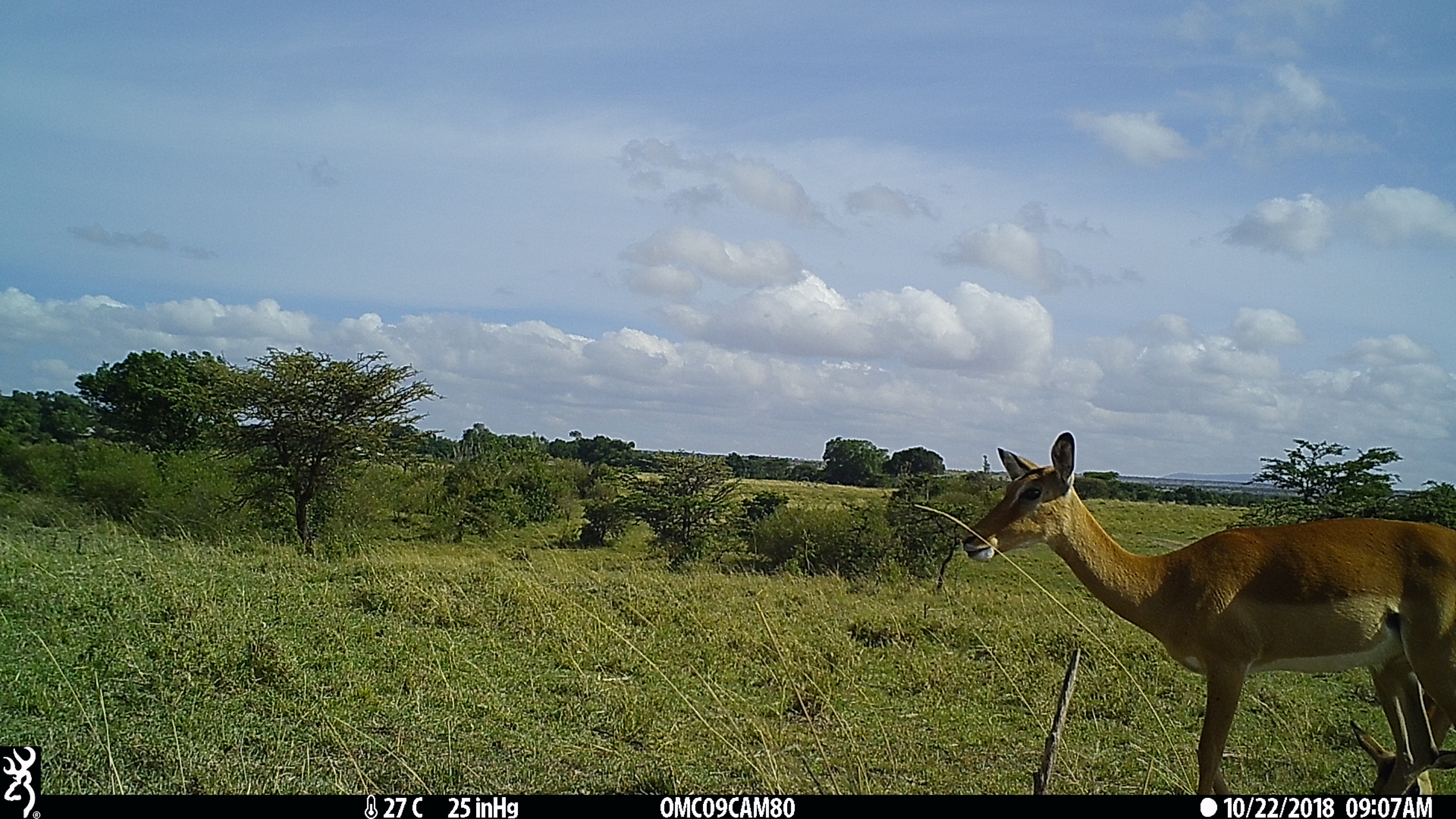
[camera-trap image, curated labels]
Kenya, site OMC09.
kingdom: Animalia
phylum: Chordata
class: Mammalia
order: Artiodactyla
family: Bovidae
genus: Aepyceros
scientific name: Aepyceros melampus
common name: impala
Impala (Aepyceros melampus).